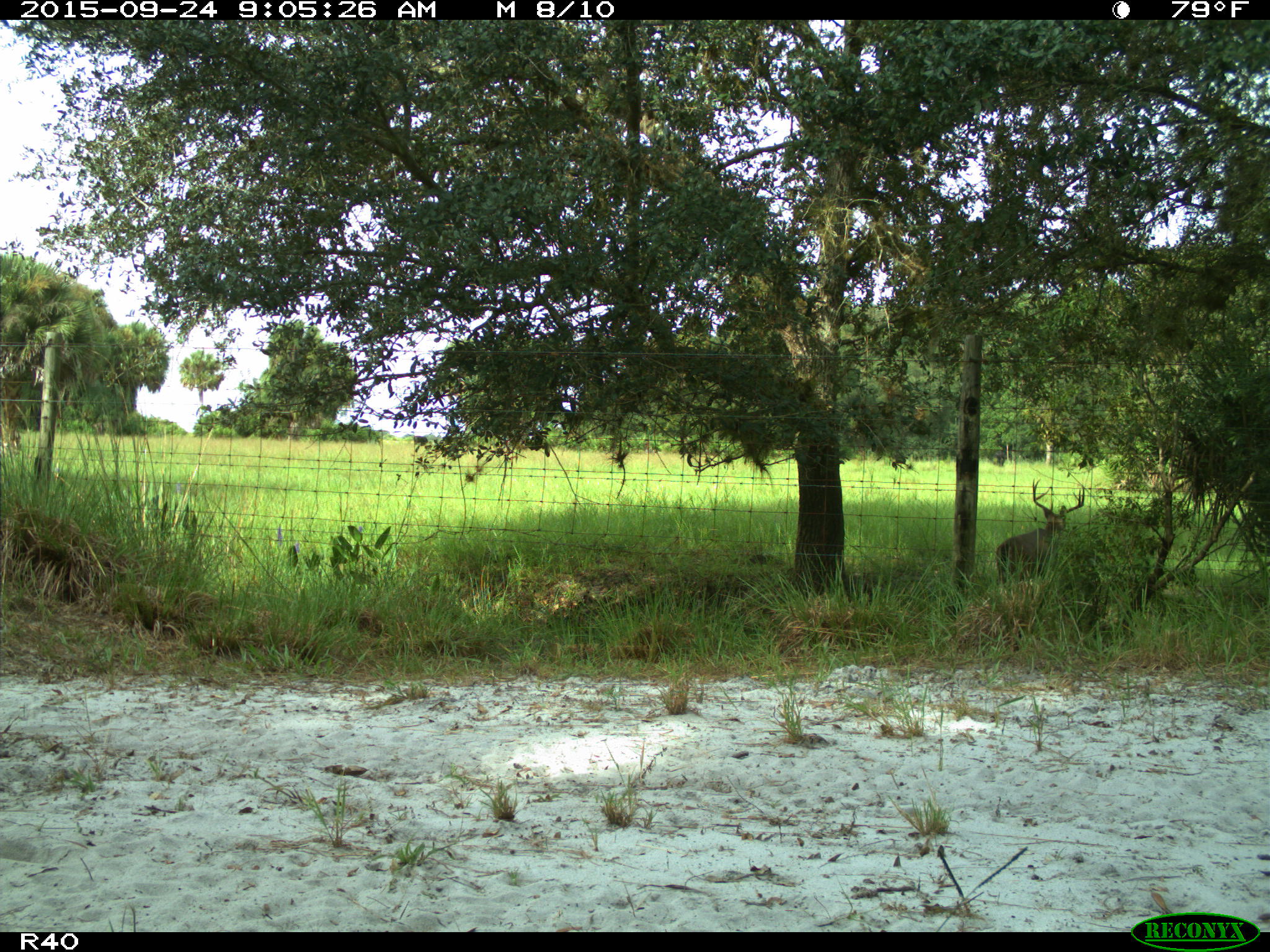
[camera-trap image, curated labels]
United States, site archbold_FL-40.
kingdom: Animalia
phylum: Chordata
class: Mammalia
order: Artiodactyla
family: Cervidae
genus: Odocoileus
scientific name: Odocoileus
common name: deer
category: unidentified deer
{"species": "unidentified deer (deer) (Odocoileus)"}